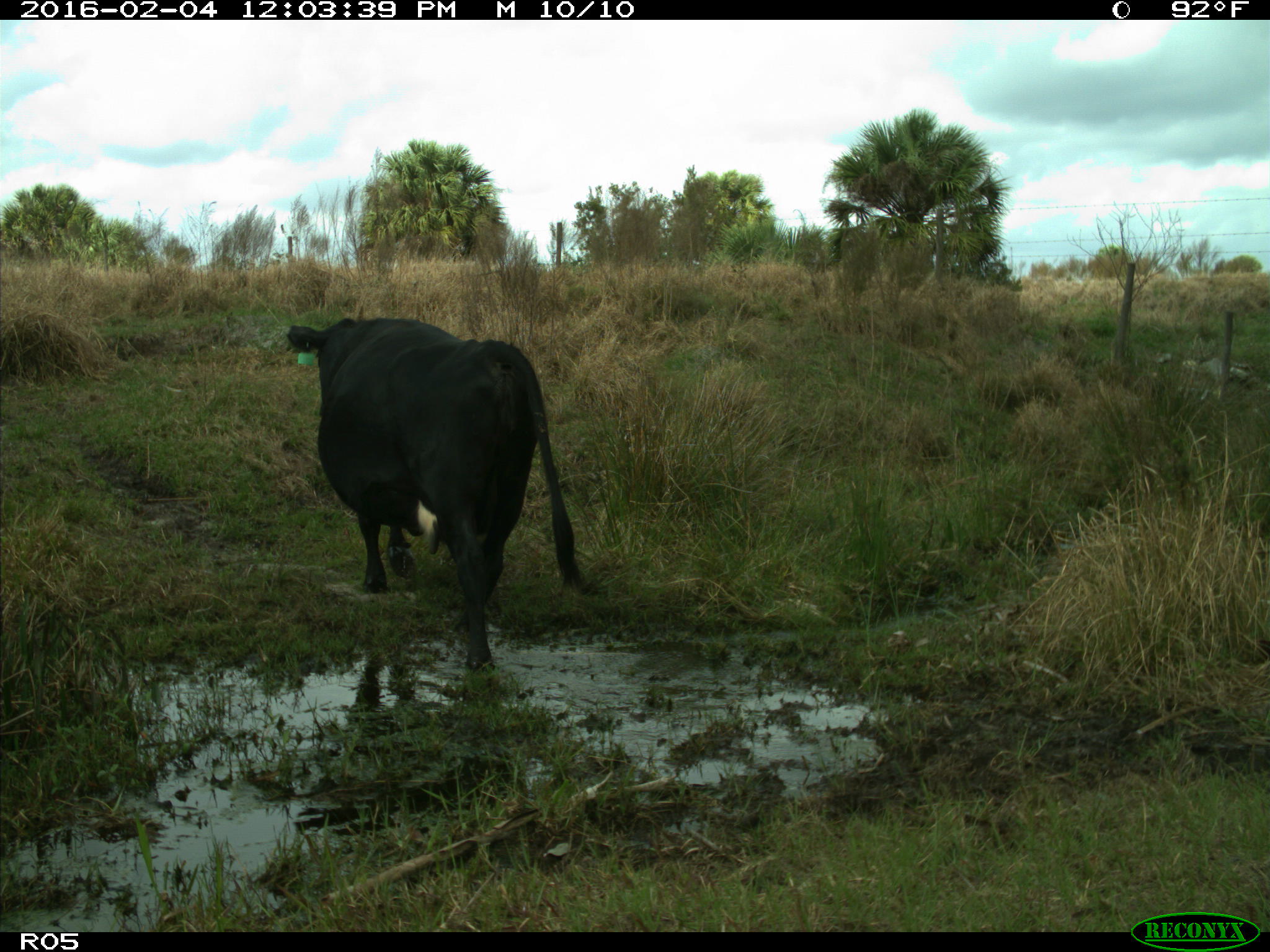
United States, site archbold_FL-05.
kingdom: Animalia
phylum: Chordata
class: Mammalia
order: Artiodactyla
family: Bovidae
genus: Bos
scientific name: Bos taurus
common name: domestic cow